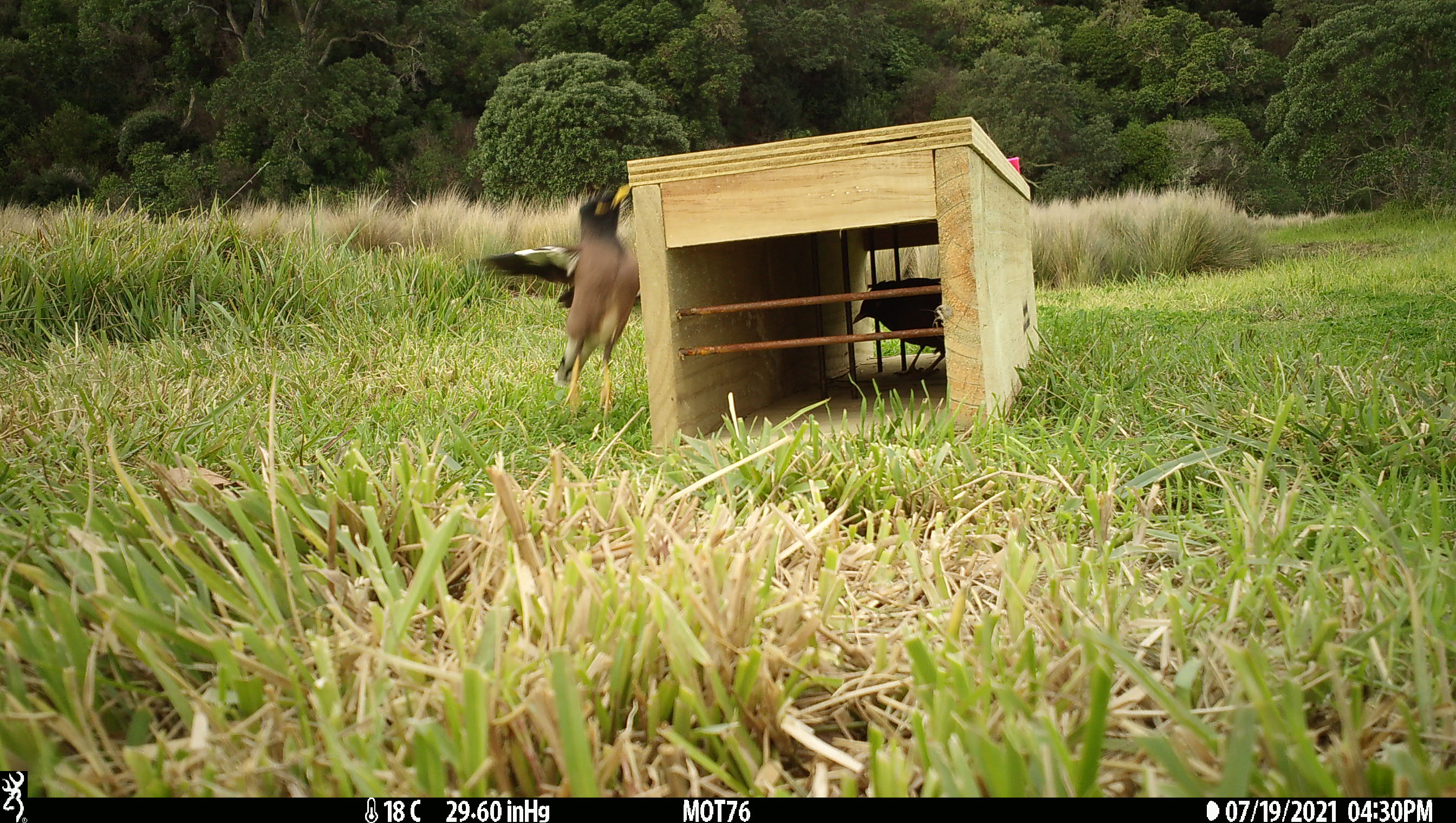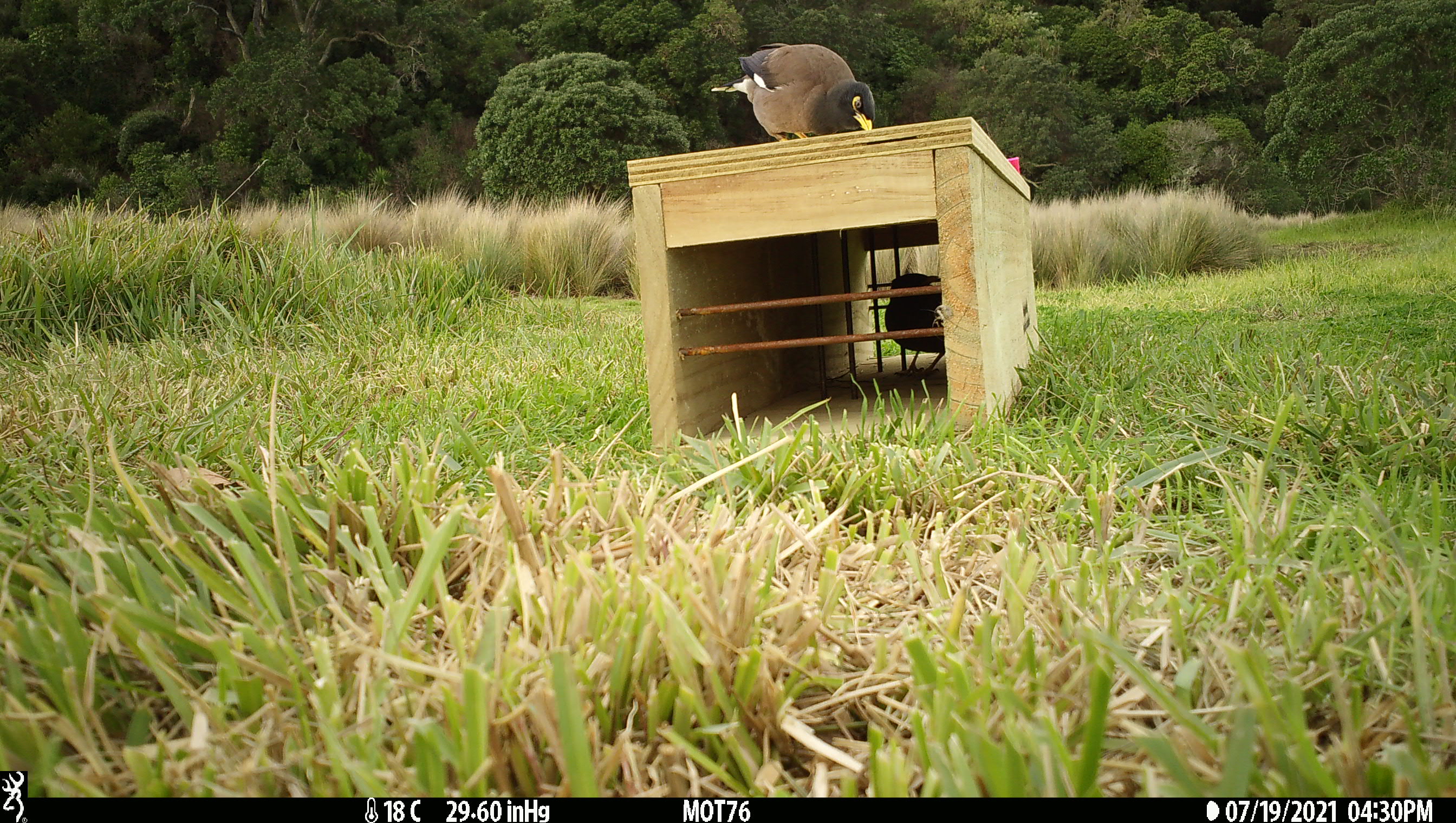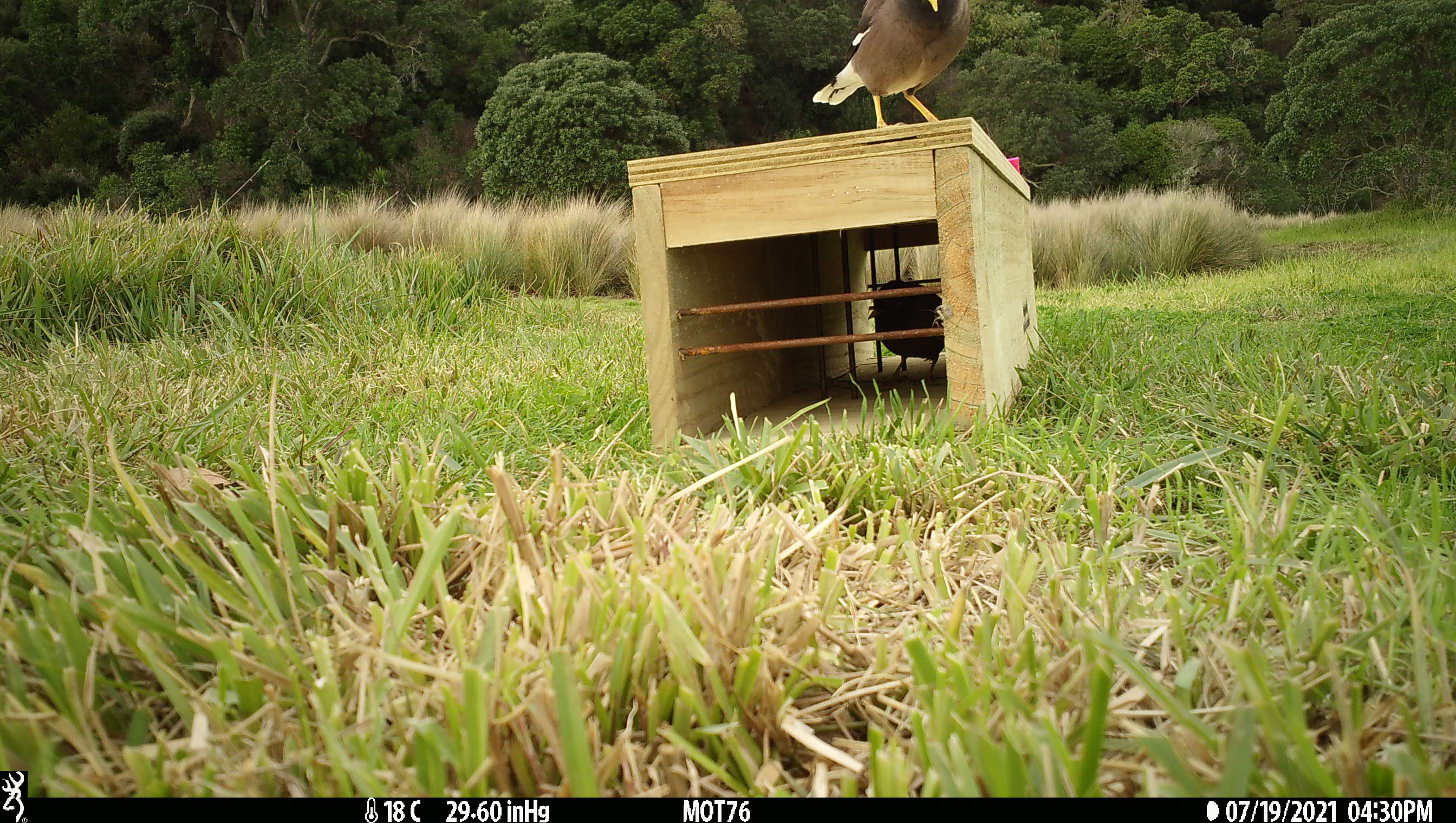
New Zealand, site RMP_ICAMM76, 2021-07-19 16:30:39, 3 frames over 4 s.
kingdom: Animalia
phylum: Chordata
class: Aves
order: Passeriformes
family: Sturnidae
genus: Acridotheres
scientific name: Acridotheres tristis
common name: common myna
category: myna